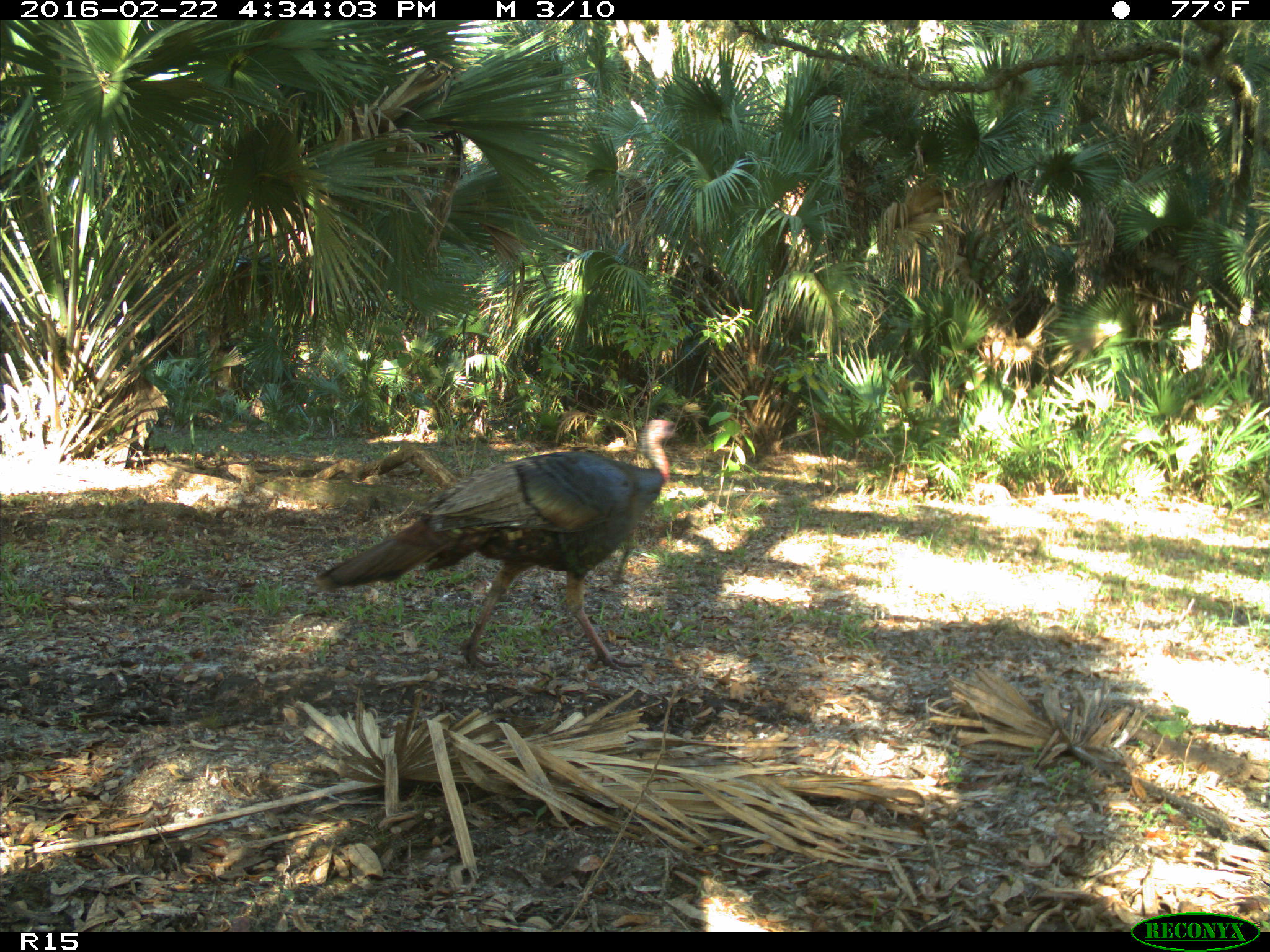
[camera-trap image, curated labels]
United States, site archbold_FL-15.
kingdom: Animalia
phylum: Chordata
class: Aves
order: Galliformes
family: Phasianidae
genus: Meleagris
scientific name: Meleagris gallopavo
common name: wild turkey